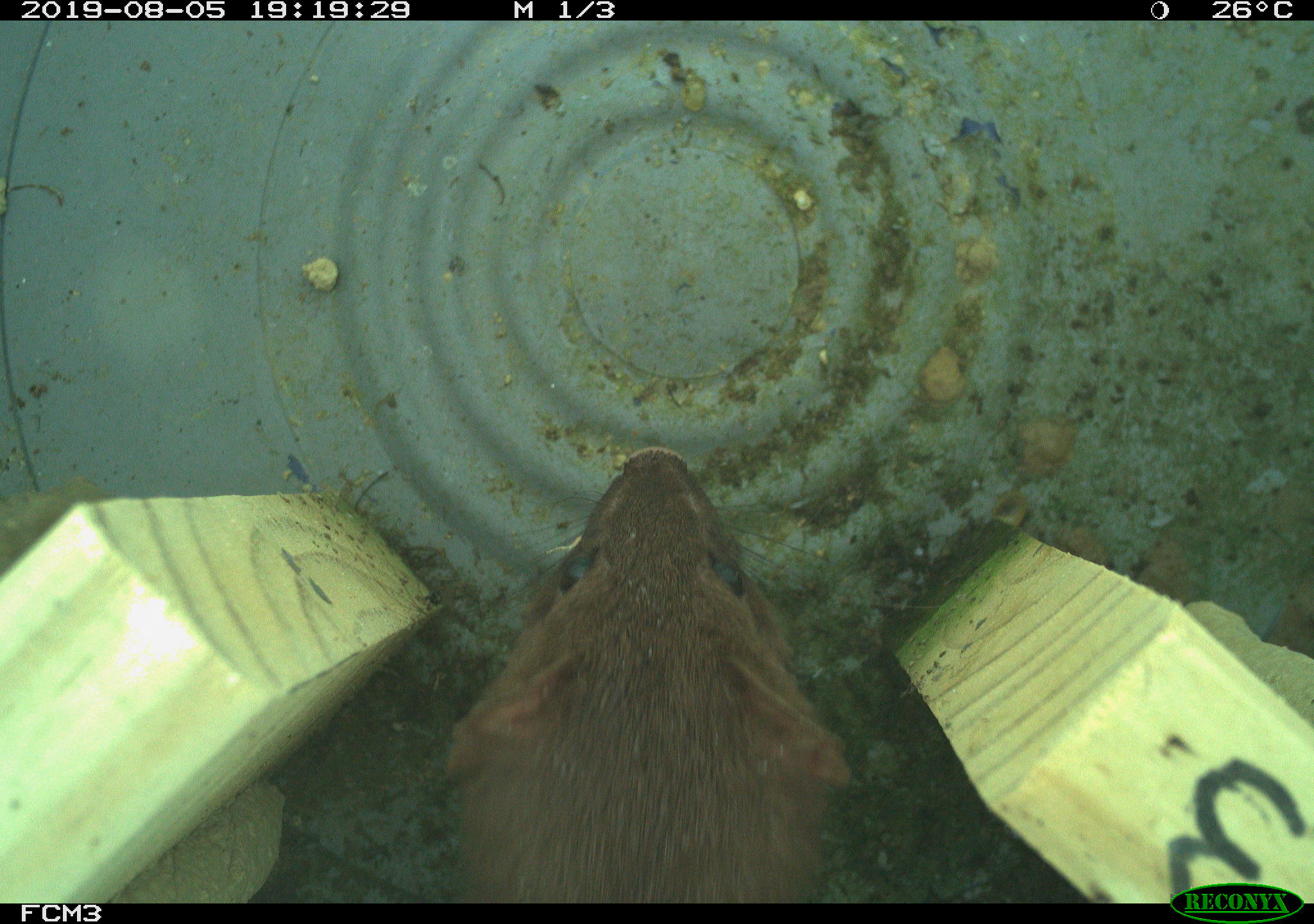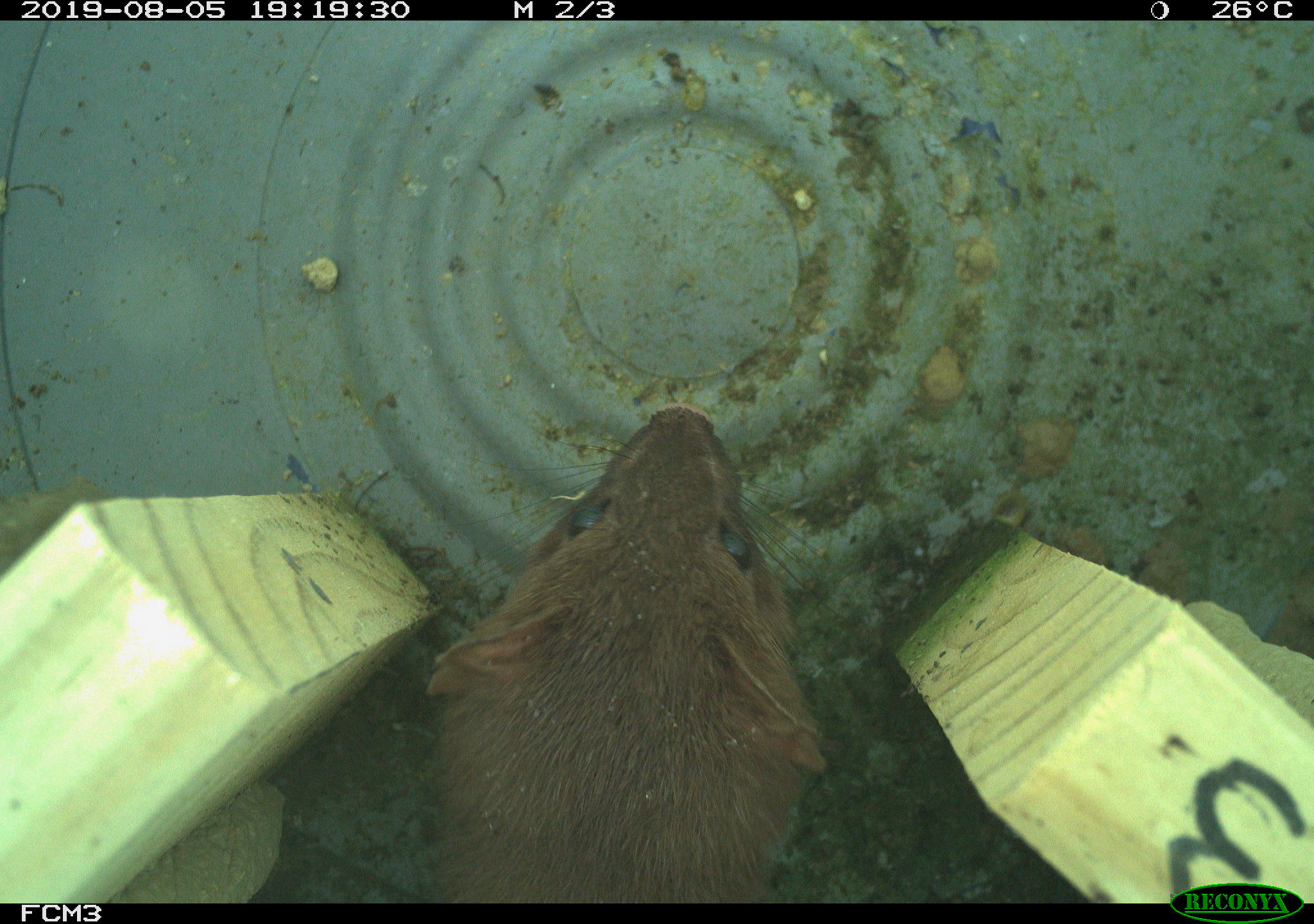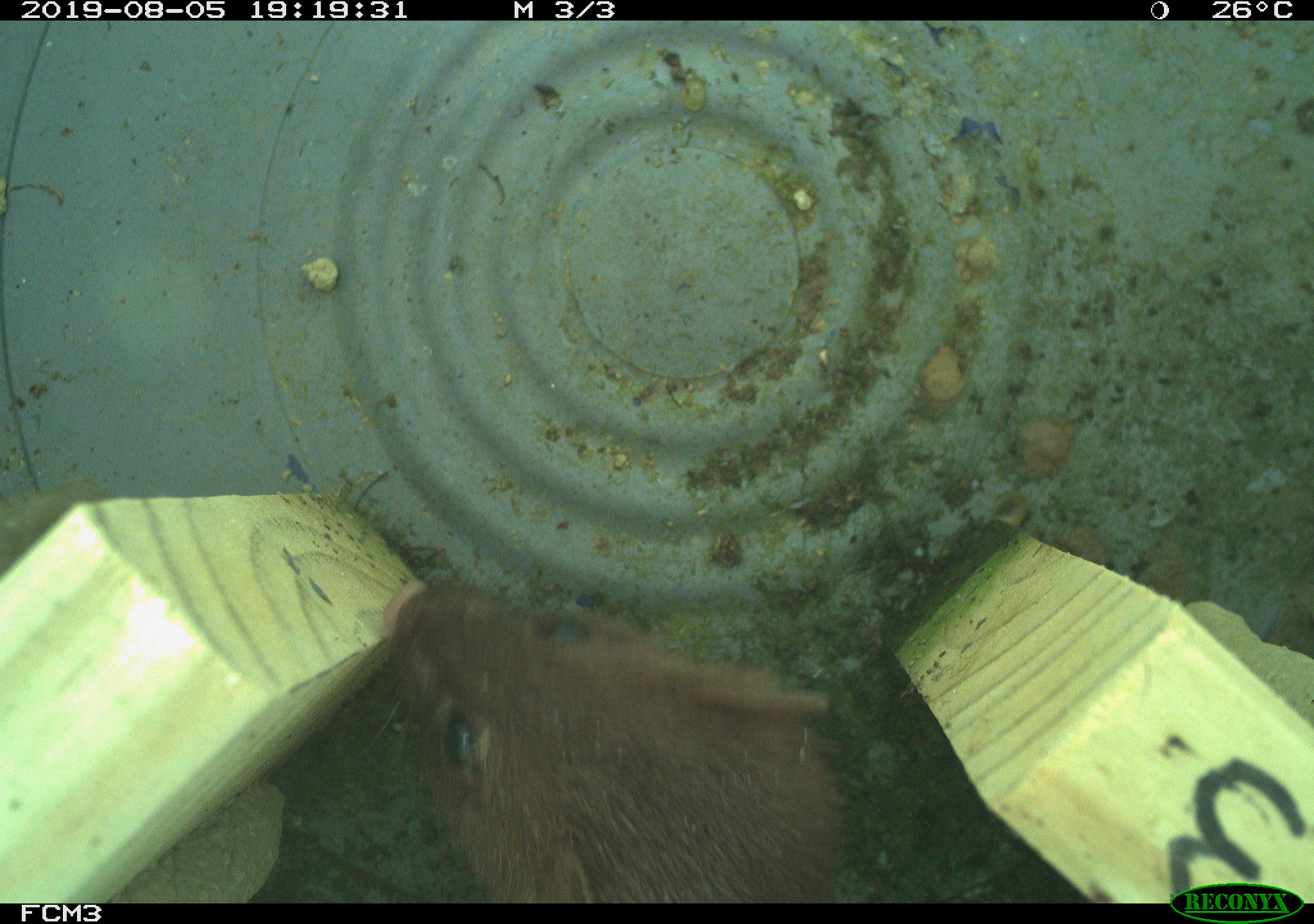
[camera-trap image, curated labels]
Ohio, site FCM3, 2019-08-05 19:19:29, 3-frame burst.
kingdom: Animalia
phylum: Chordata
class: Mammalia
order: Carnivora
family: Mustelidae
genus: Neogale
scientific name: Neogale frenata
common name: long-tailed weasel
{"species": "long-tailed weasel (Neogale frenata)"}